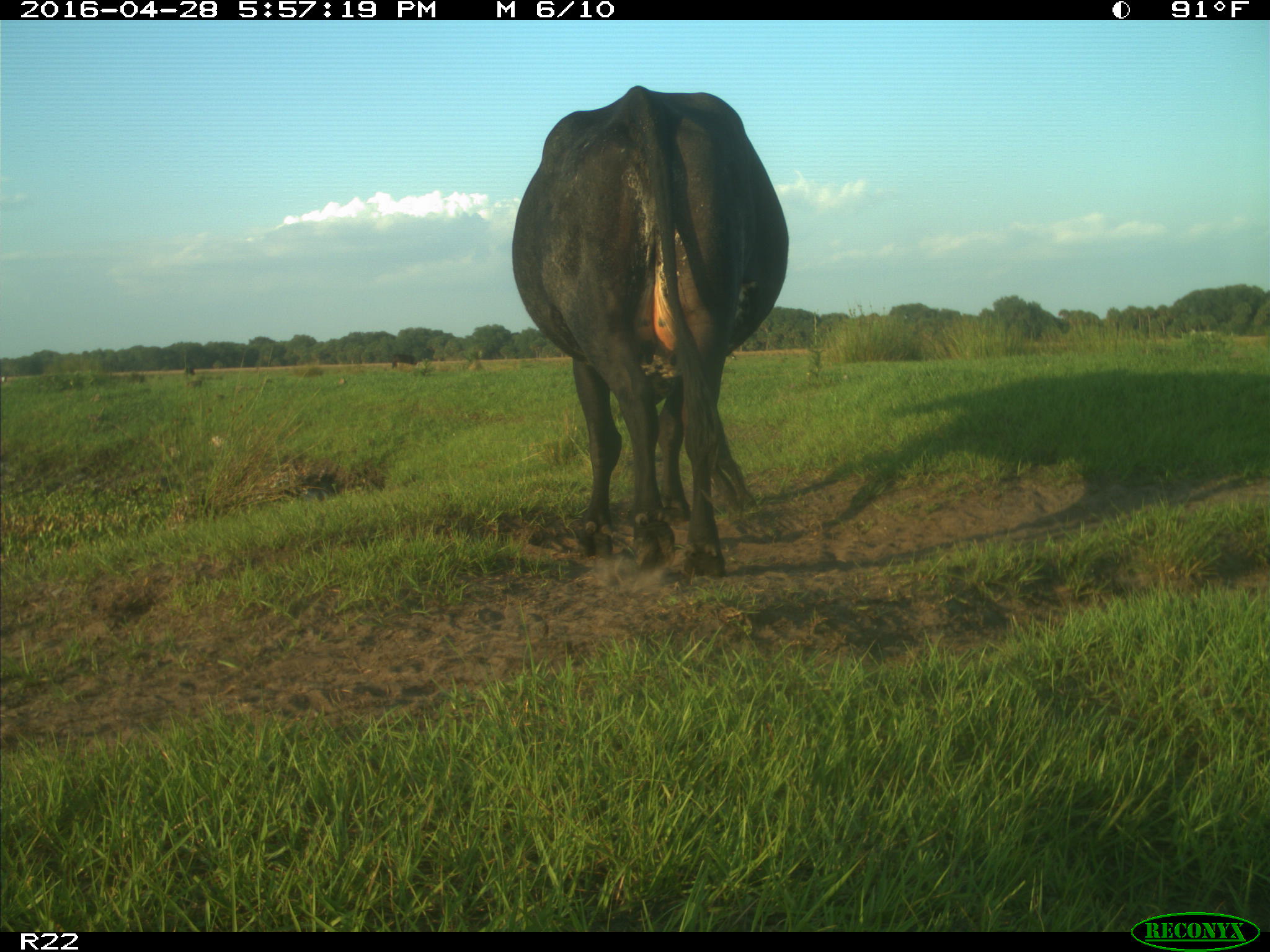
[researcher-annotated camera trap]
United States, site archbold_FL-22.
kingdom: Animalia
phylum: Chordata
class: Mammalia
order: Artiodactyla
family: Bovidae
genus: Bos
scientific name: Bos taurus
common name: domestic cow